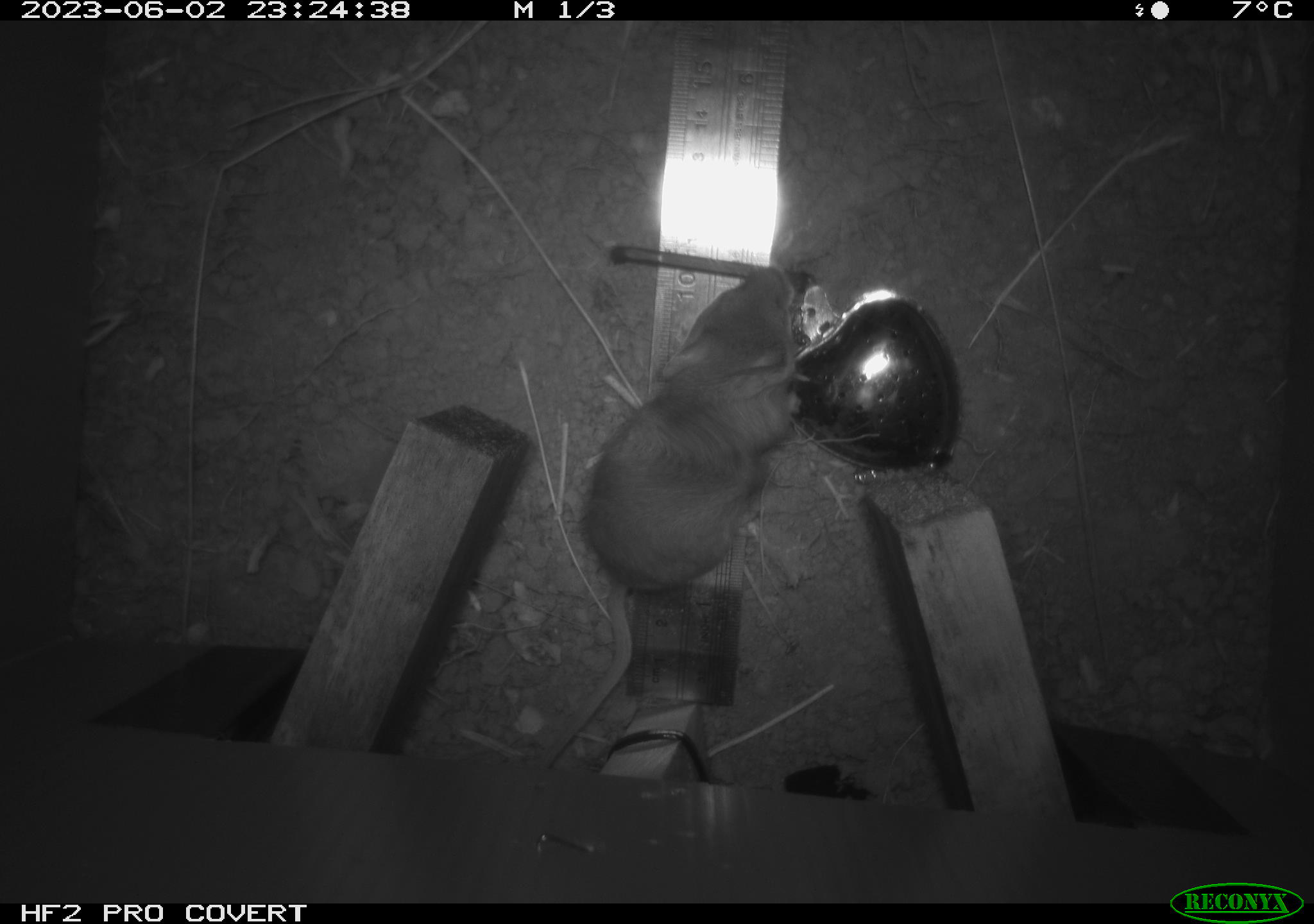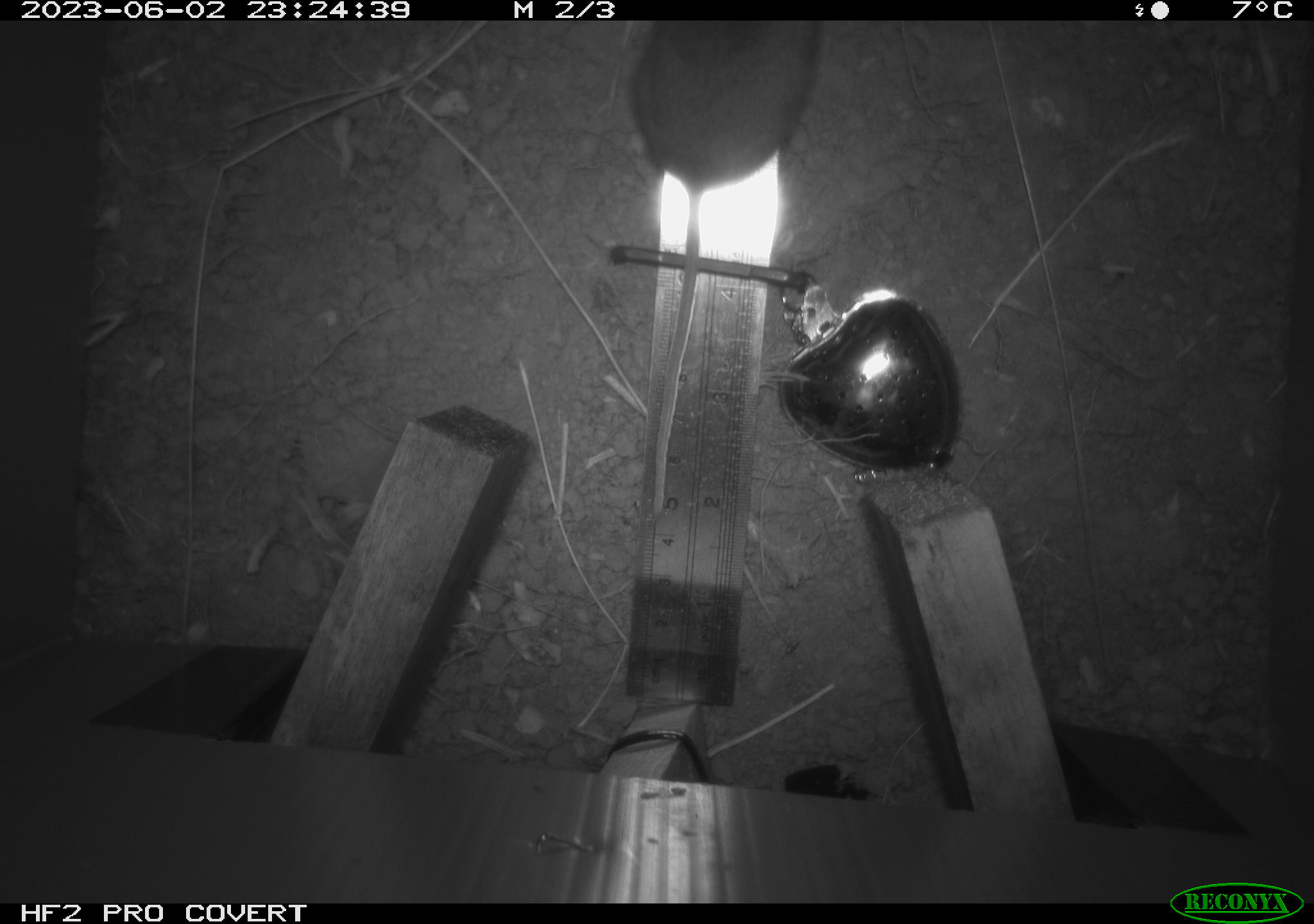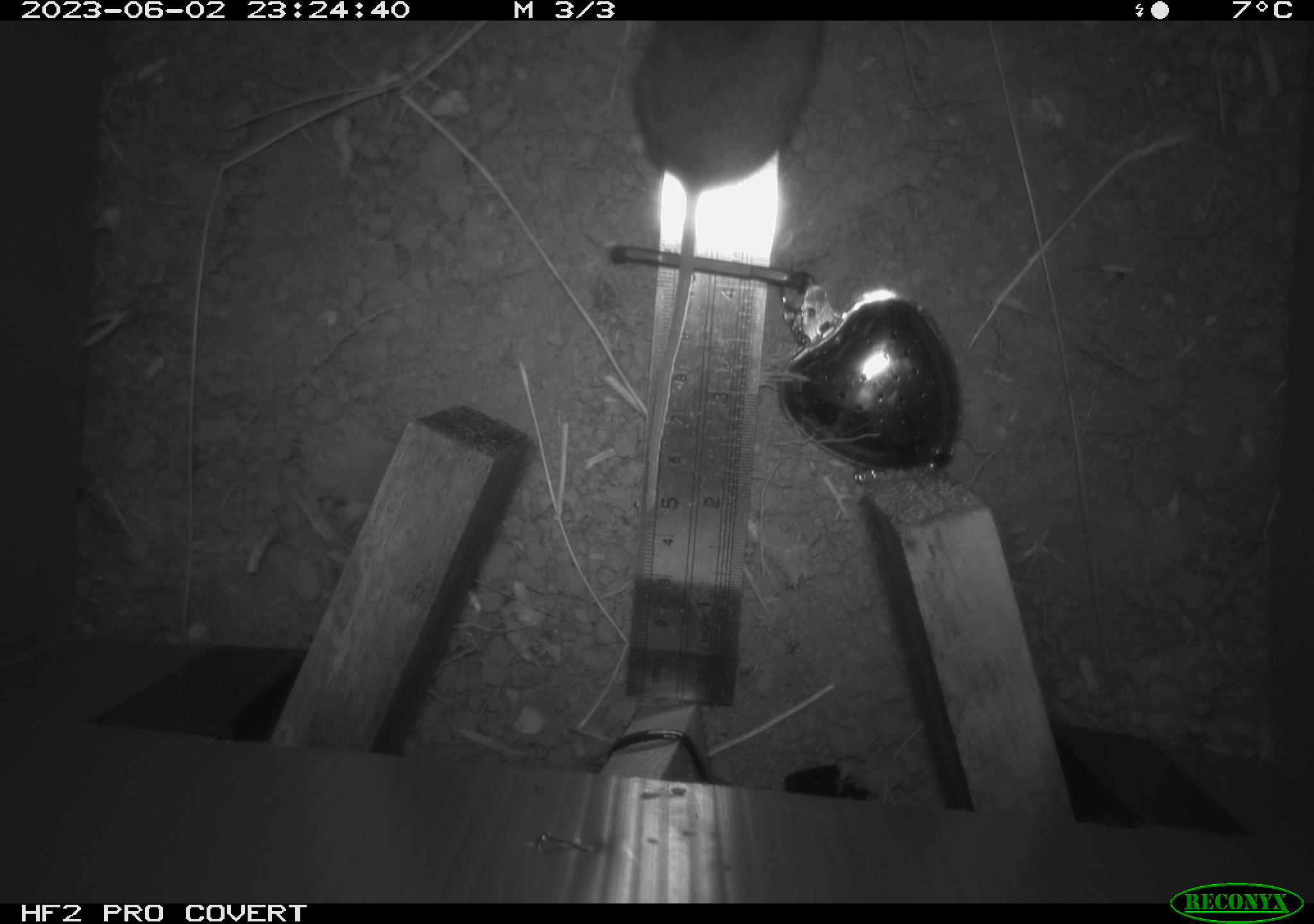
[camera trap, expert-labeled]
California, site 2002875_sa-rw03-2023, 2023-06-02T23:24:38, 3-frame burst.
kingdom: Animalia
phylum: Chordata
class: Mammalia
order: Rodentia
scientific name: Rodentia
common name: mouse species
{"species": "mouse species (Rodentia)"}